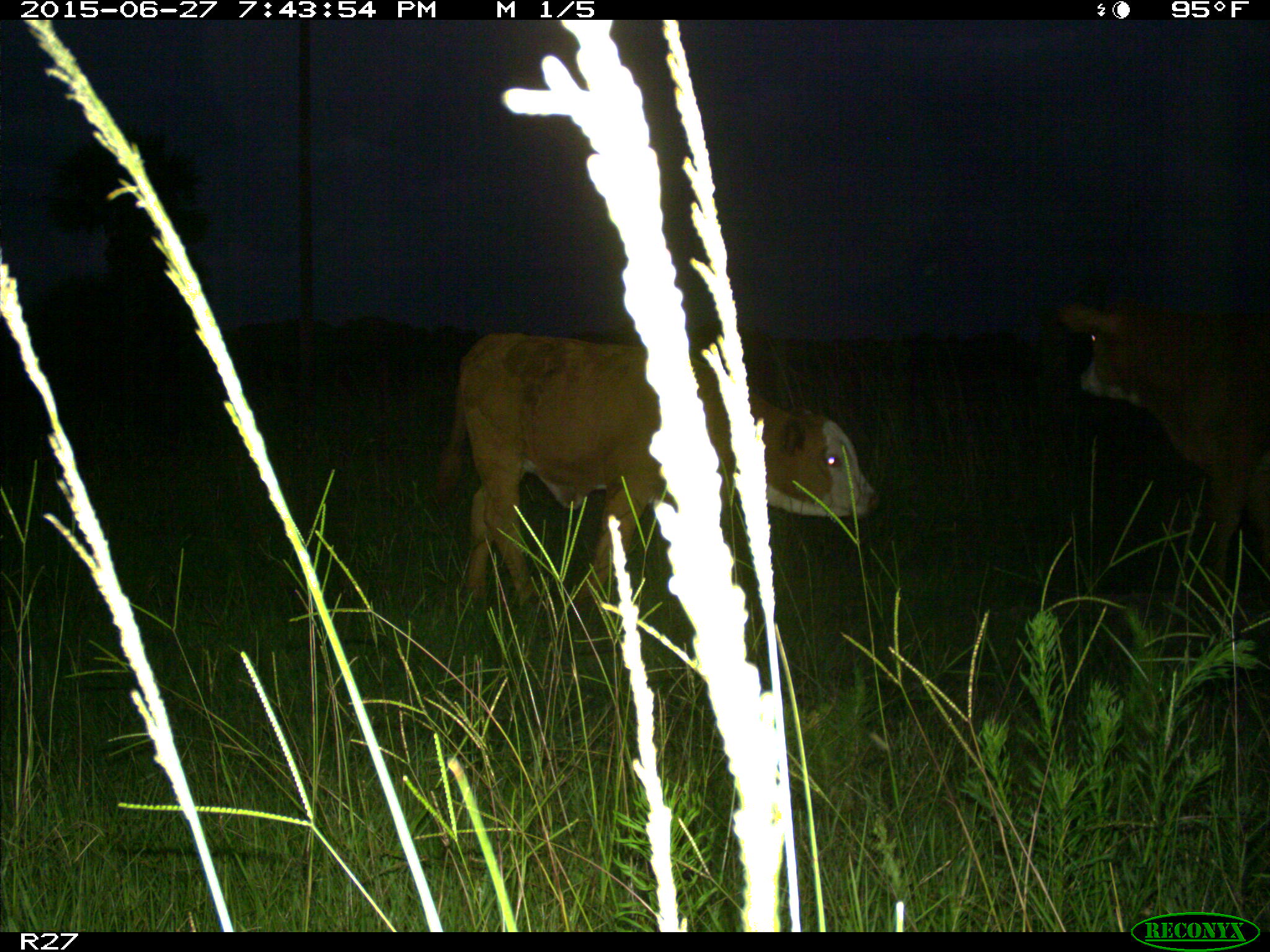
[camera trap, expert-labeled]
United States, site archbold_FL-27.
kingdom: Animalia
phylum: Chordata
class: Mammalia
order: Artiodactyla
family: Bovidae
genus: Bos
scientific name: Bos taurus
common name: domestic cow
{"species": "Bos taurus (domestic cow)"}